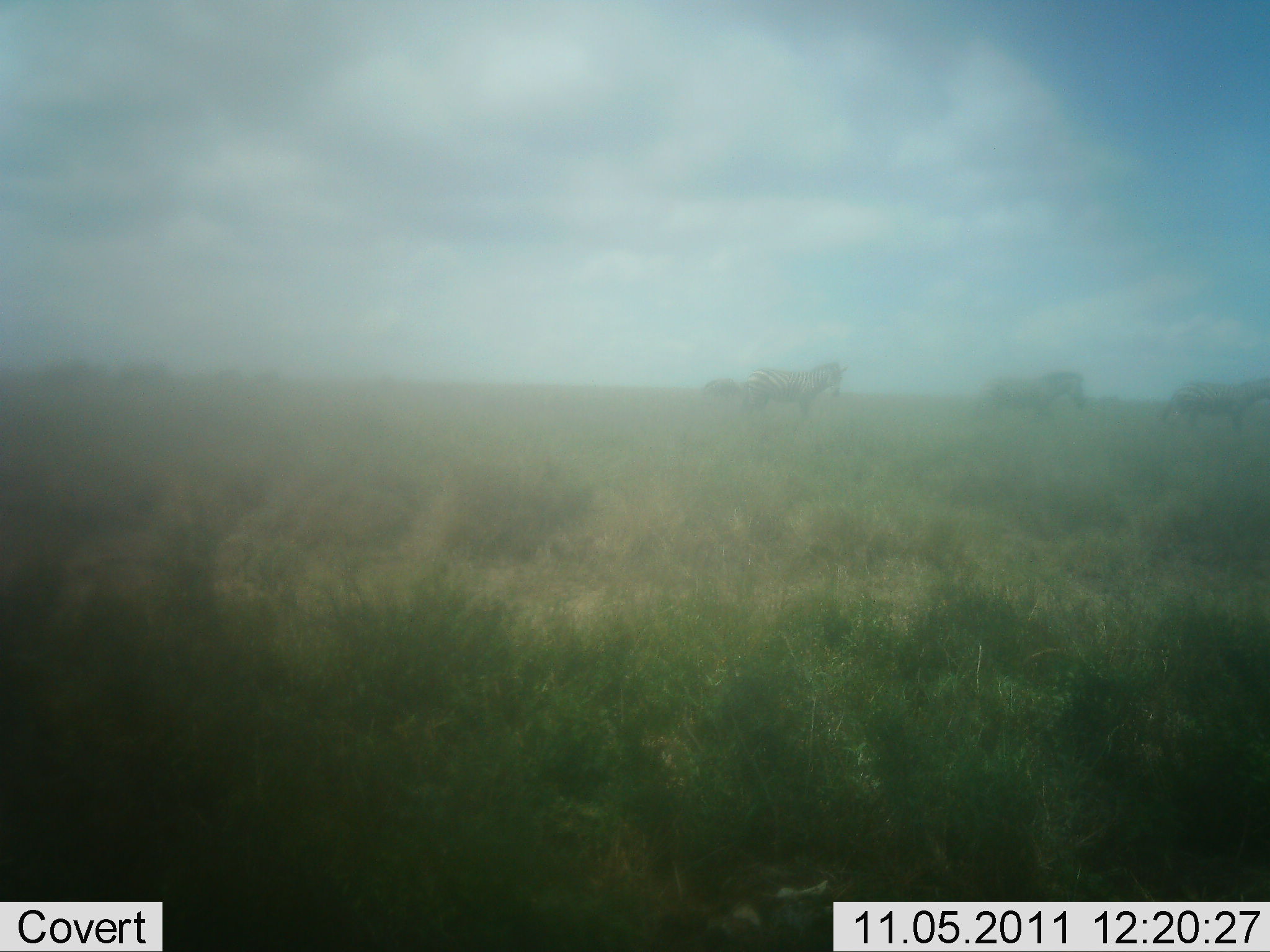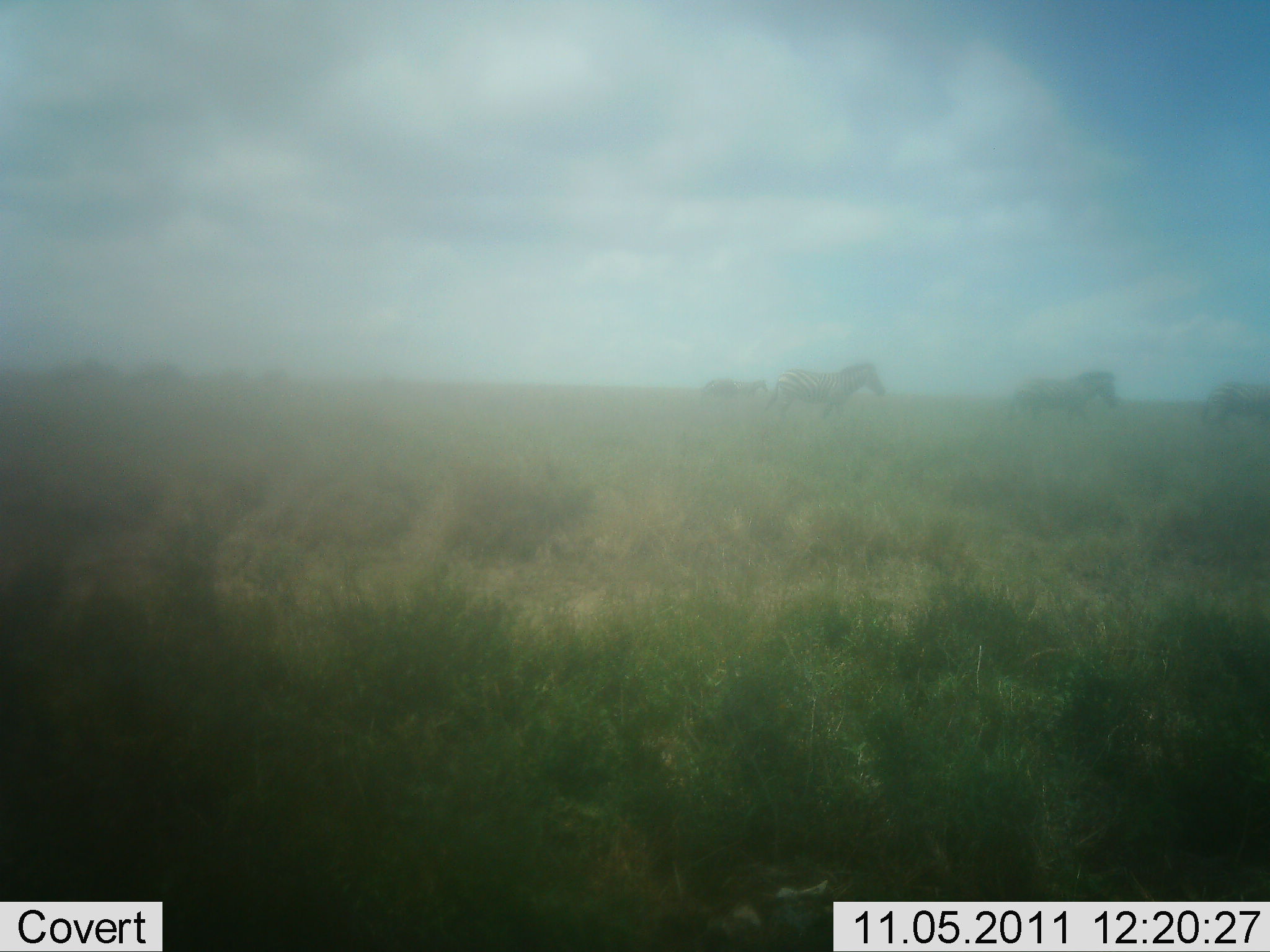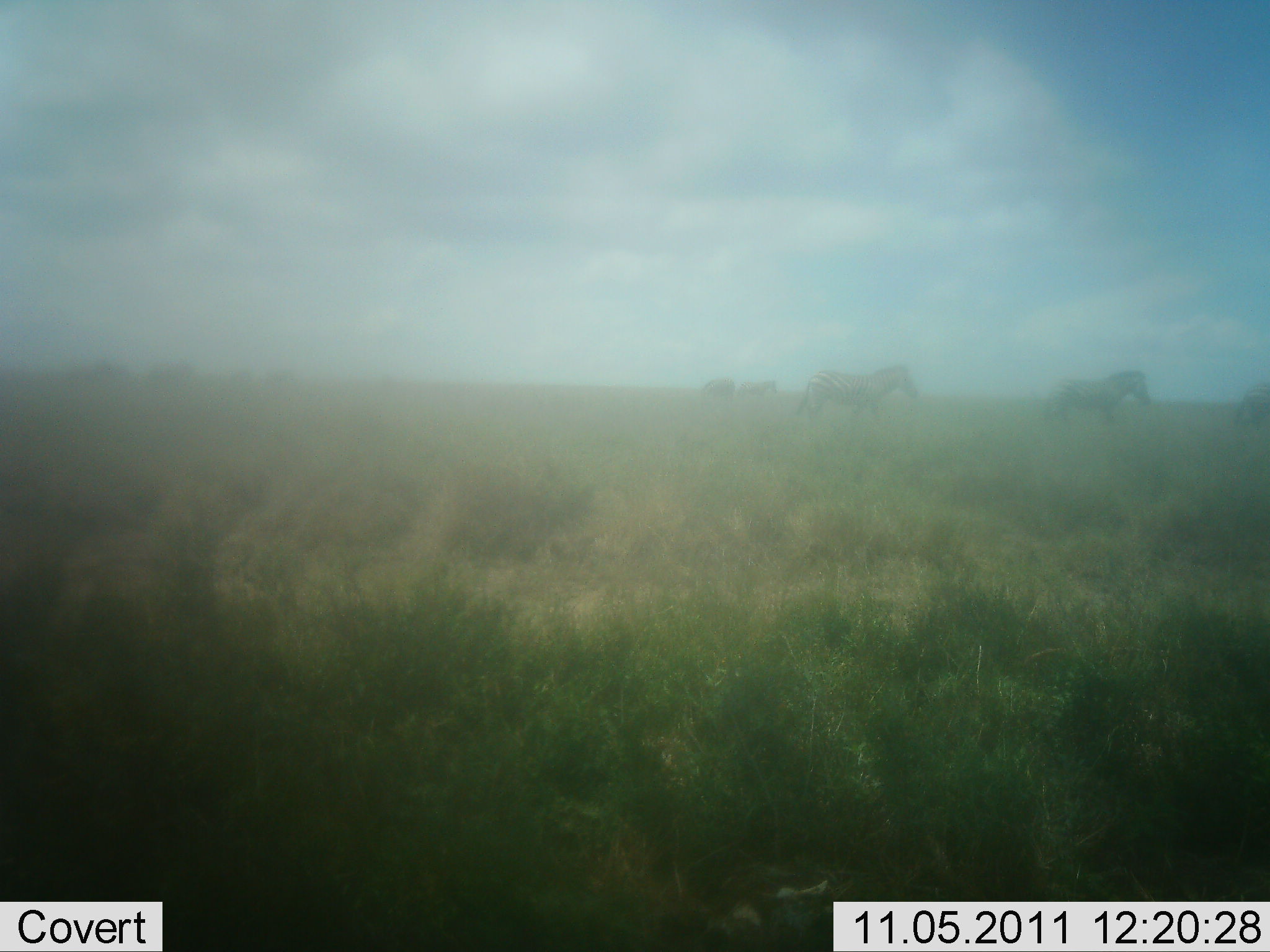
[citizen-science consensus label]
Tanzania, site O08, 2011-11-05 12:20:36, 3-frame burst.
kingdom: Animalia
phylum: Chordata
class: Mammalia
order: Perissodactyla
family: Equidae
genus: Equus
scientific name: Equus quagga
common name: plains zebra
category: zebra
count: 5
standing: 15%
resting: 0%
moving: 100%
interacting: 0%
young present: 0%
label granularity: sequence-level